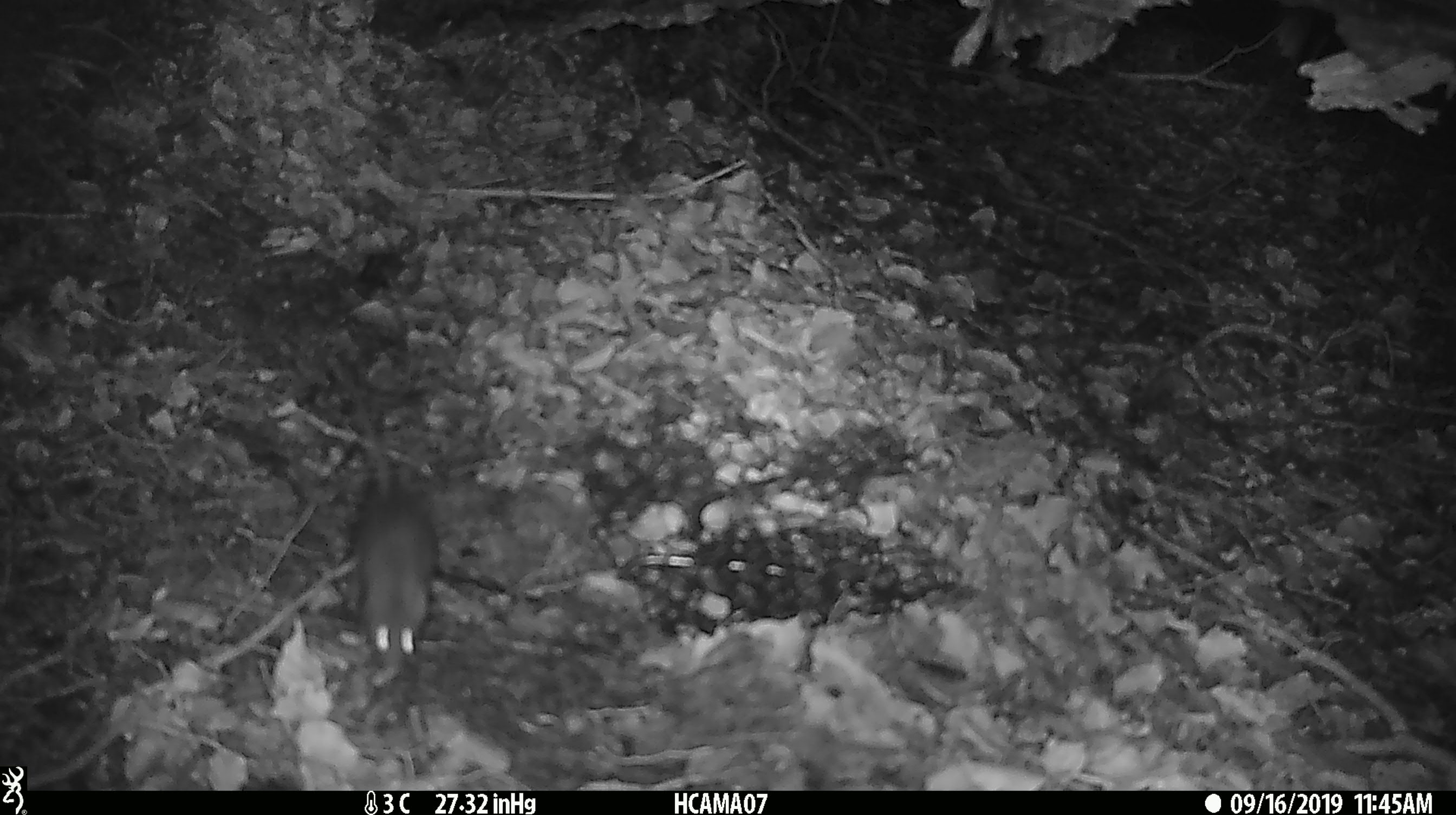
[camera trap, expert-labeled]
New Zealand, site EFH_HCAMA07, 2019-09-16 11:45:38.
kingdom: Animalia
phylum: Chordata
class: Mammalia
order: Rodentia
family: Muridae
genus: Mus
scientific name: Mus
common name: mouse